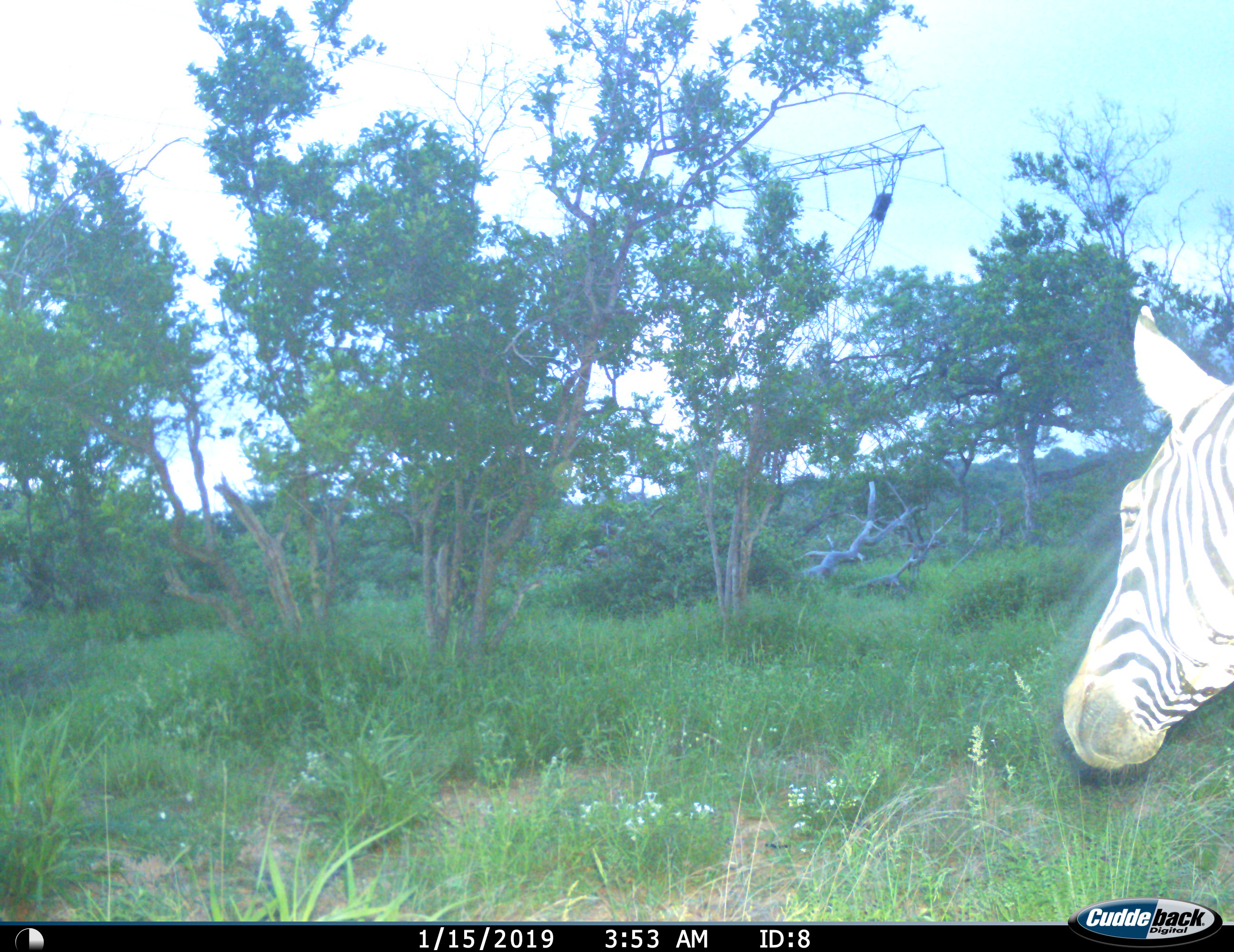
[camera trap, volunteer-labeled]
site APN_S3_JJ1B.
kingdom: Animalia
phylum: Chordata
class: Mammalia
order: Perissodactyla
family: Equidae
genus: Equus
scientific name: Equus quagga burchellii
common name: burchell's zebra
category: zebraburchells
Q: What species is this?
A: Zebraburchells (burchell's zebra) (Equus quagga burchellii).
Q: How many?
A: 1.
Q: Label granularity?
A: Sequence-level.